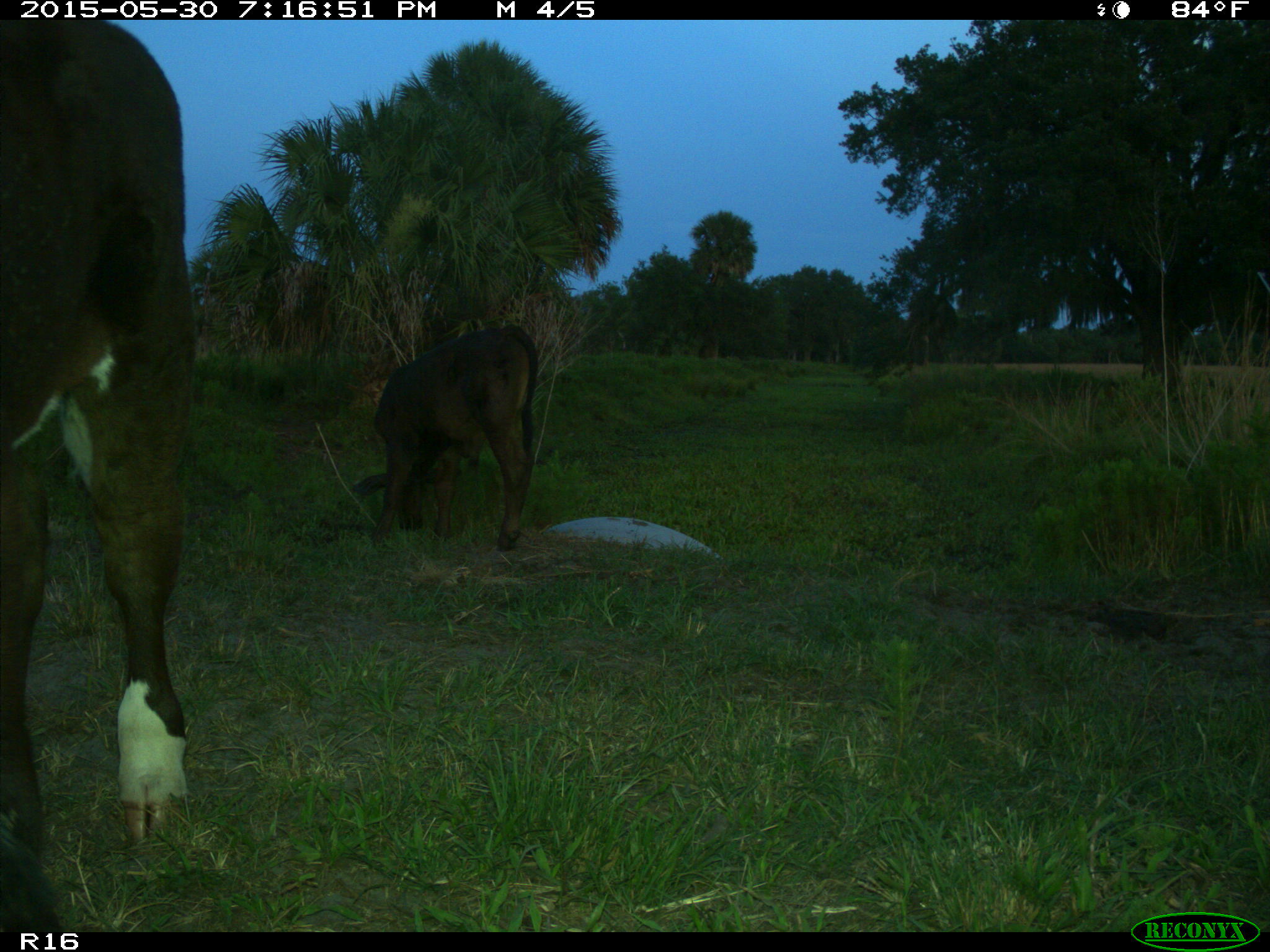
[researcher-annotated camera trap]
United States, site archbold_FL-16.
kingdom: Animalia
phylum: Chordata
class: Mammalia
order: Artiodactyla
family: Bovidae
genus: Bos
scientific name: Bos taurus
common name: domestic cow